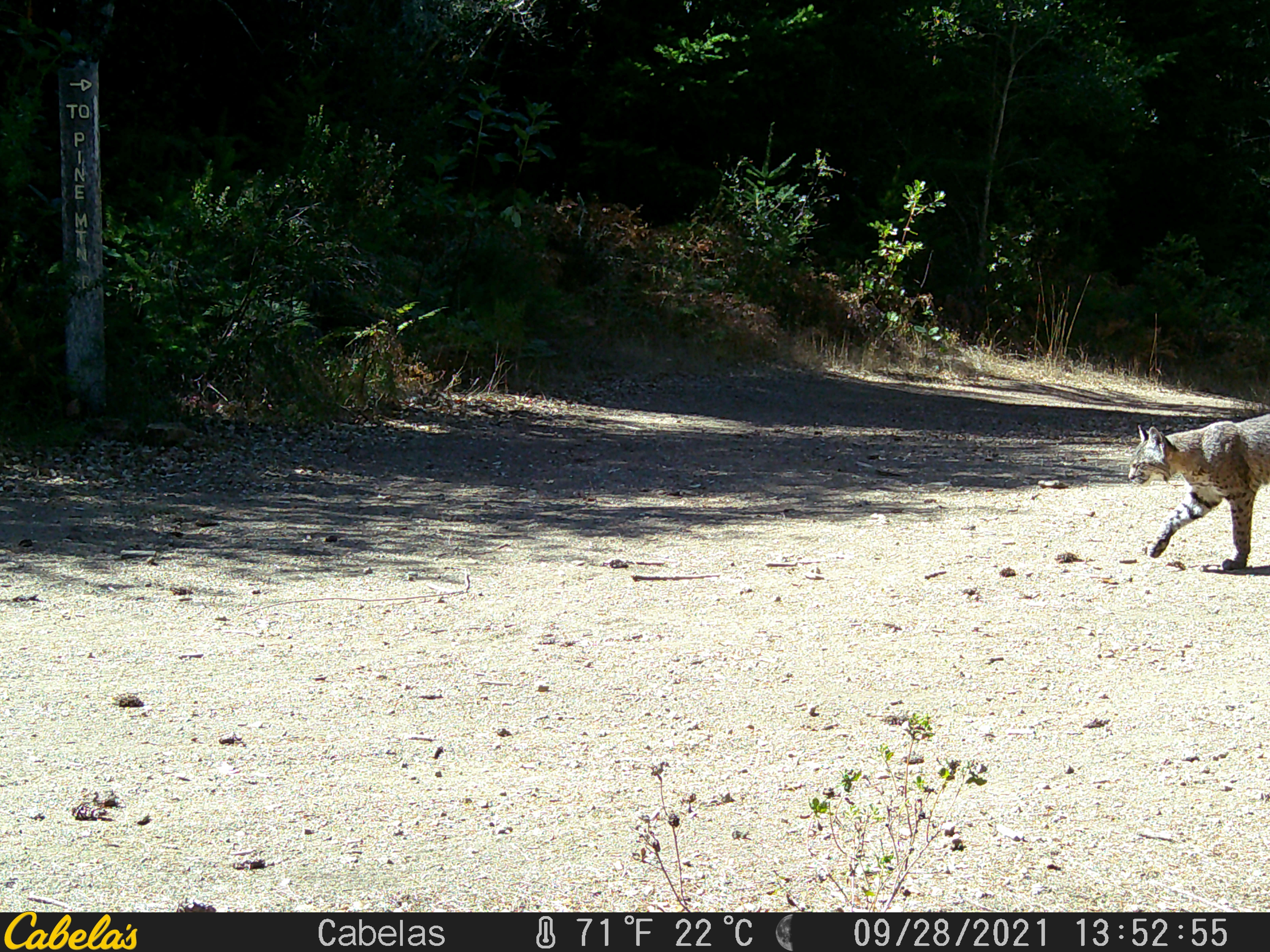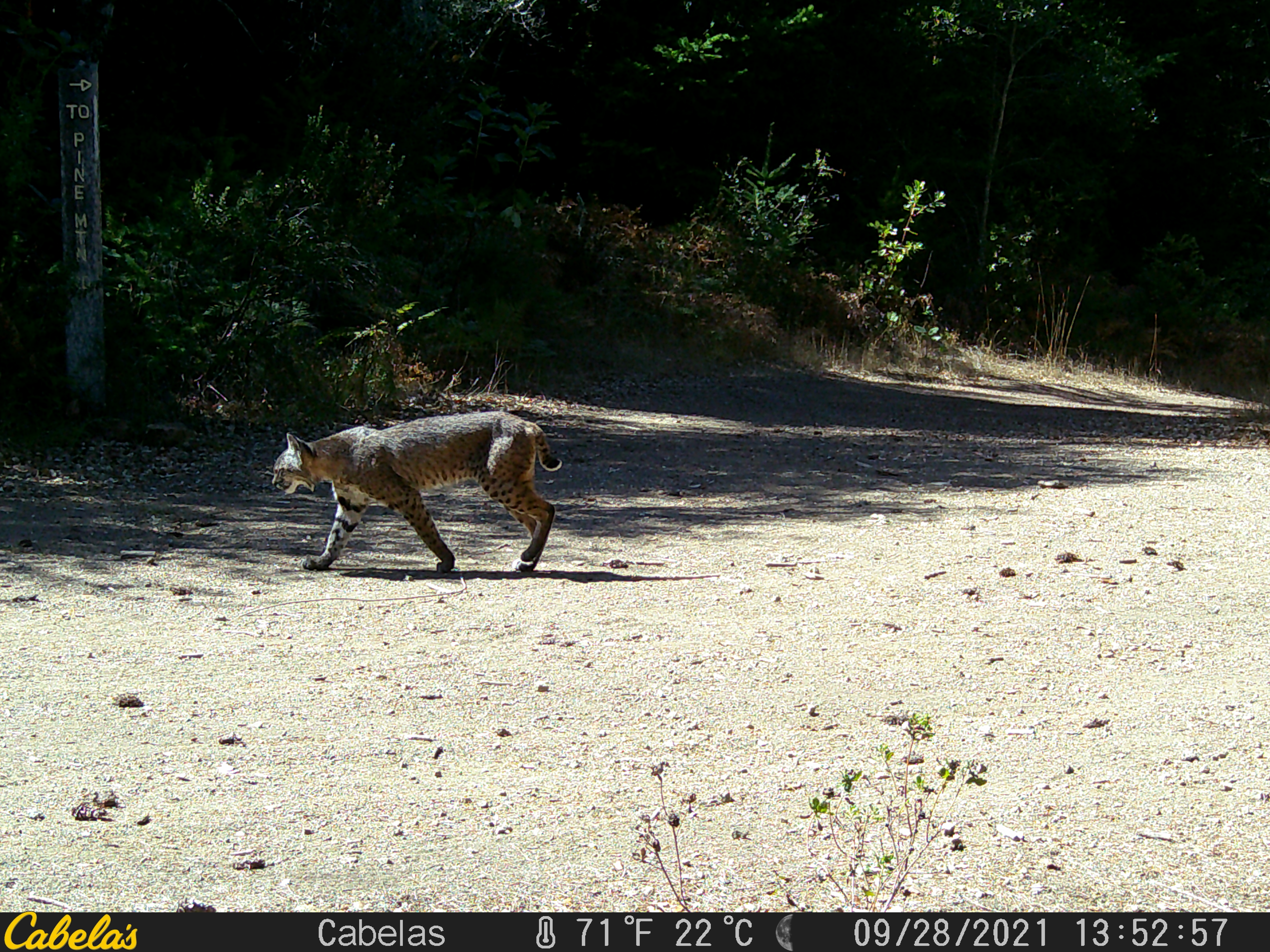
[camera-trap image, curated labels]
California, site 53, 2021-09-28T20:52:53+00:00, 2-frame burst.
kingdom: Animalia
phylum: Chordata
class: Mammalia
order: Carnivora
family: Felidae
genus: Lynx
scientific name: Lynx rufus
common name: bobcat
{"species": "bobcat (Lynx rufus)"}